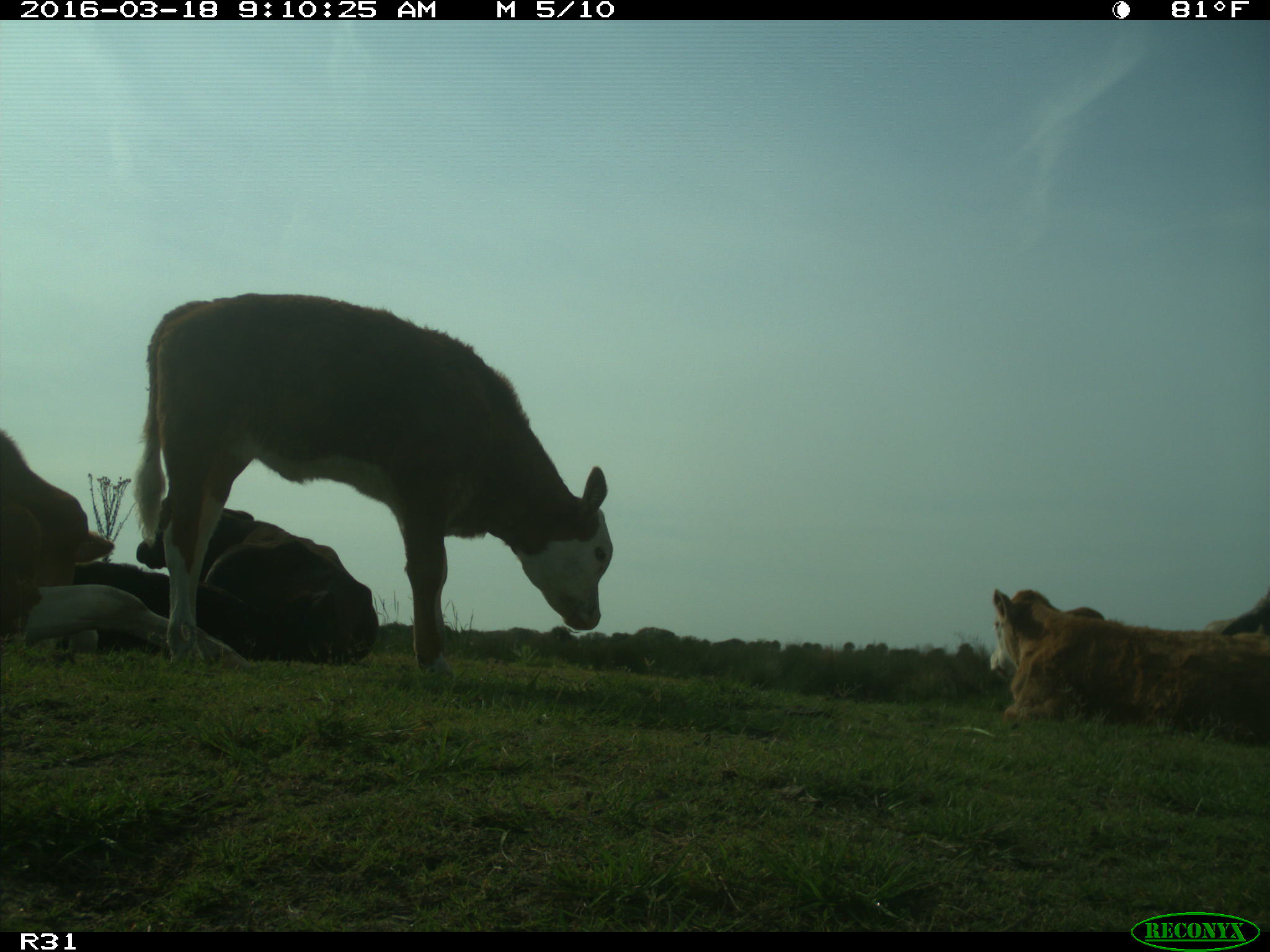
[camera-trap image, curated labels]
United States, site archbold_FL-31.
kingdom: Animalia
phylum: Chordata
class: Mammalia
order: Artiodactyla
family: Bovidae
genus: Bos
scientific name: Bos taurus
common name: domestic cow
Bos taurus (domestic cow).